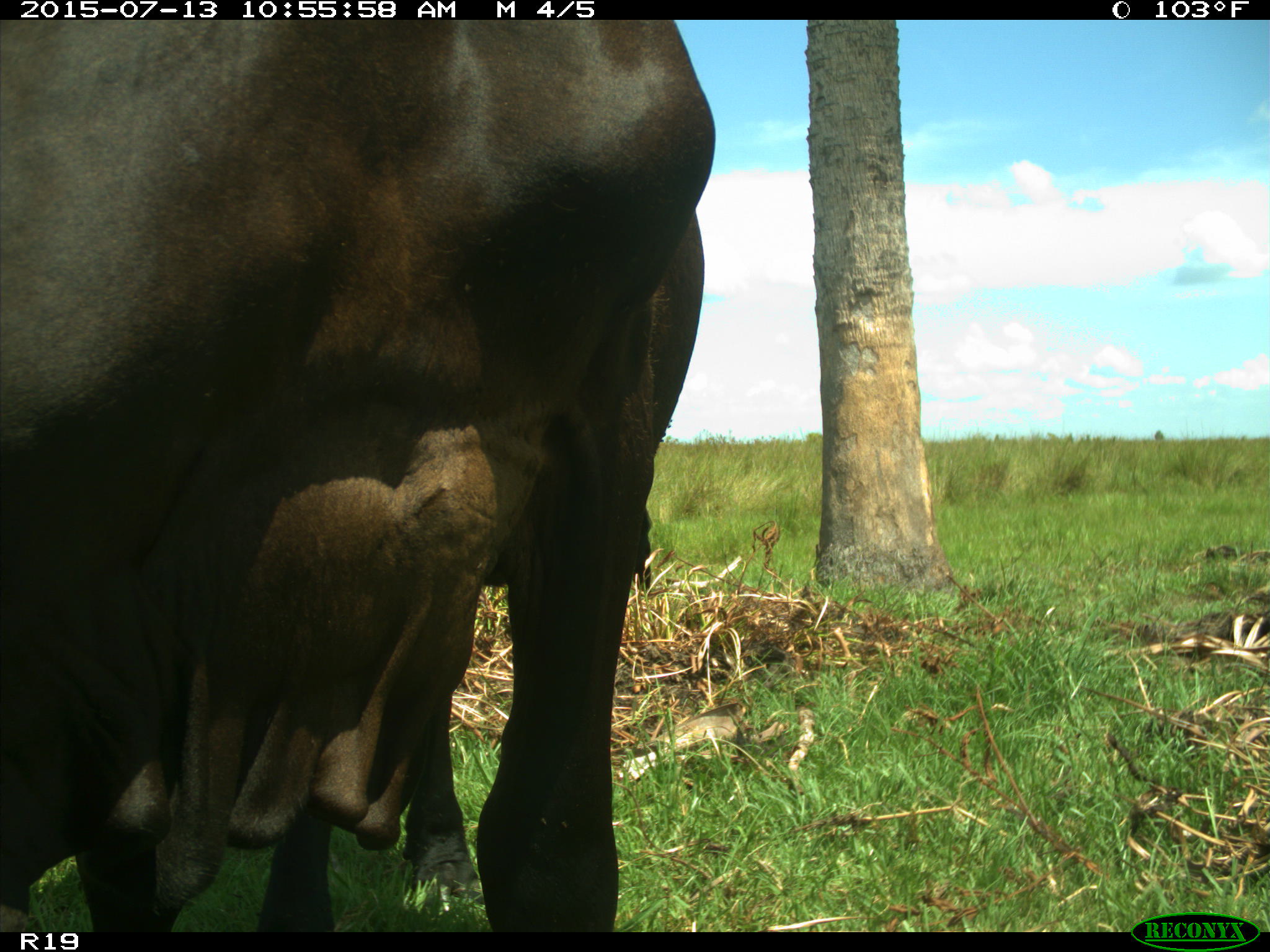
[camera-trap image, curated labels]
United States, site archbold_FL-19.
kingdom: Animalia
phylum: Chordata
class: Mammalia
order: Artiodactyla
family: Bovidae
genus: Bos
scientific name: Bos taurus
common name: domestic cow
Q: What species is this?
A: Bos taurus (domestic cow).